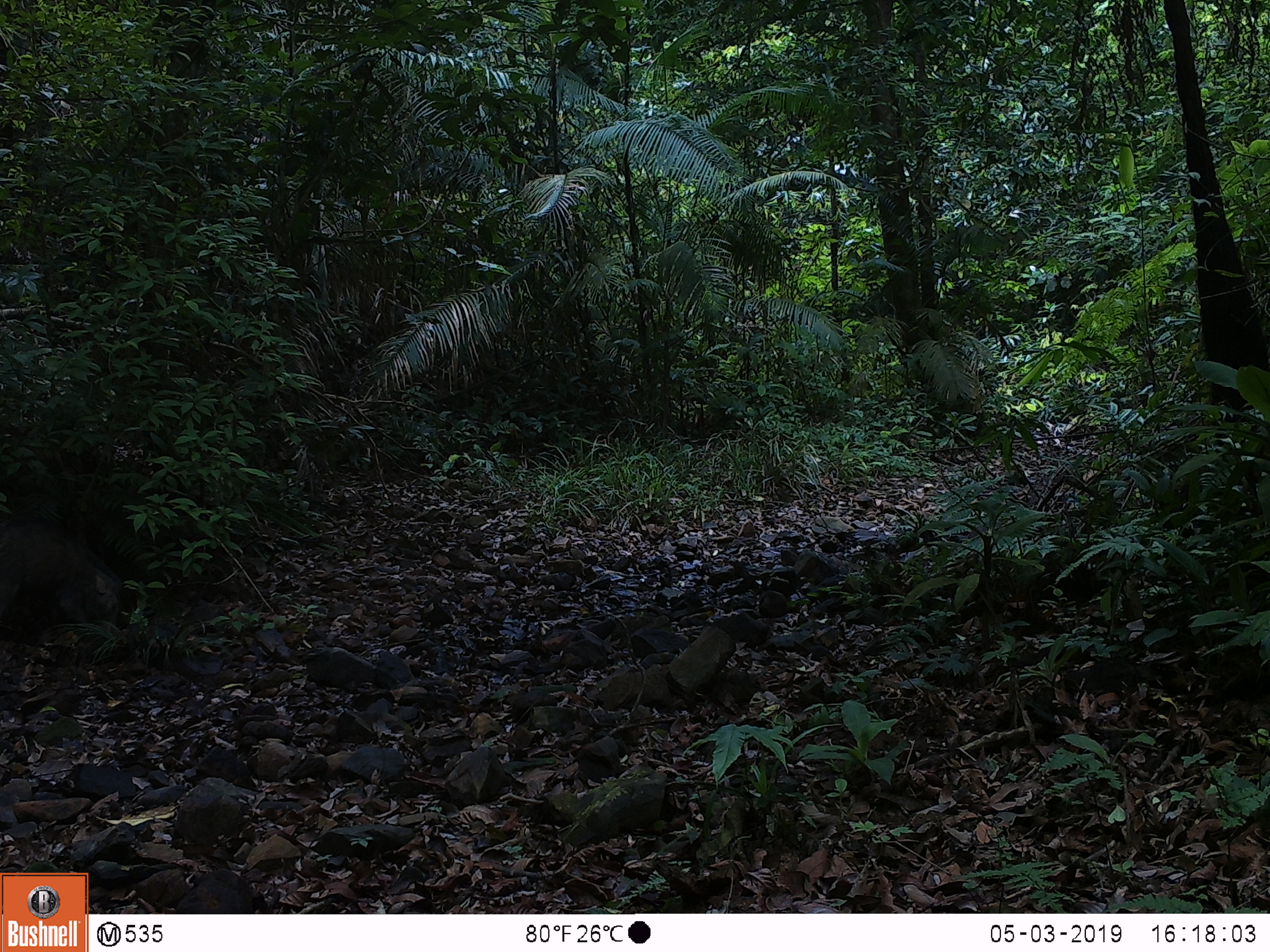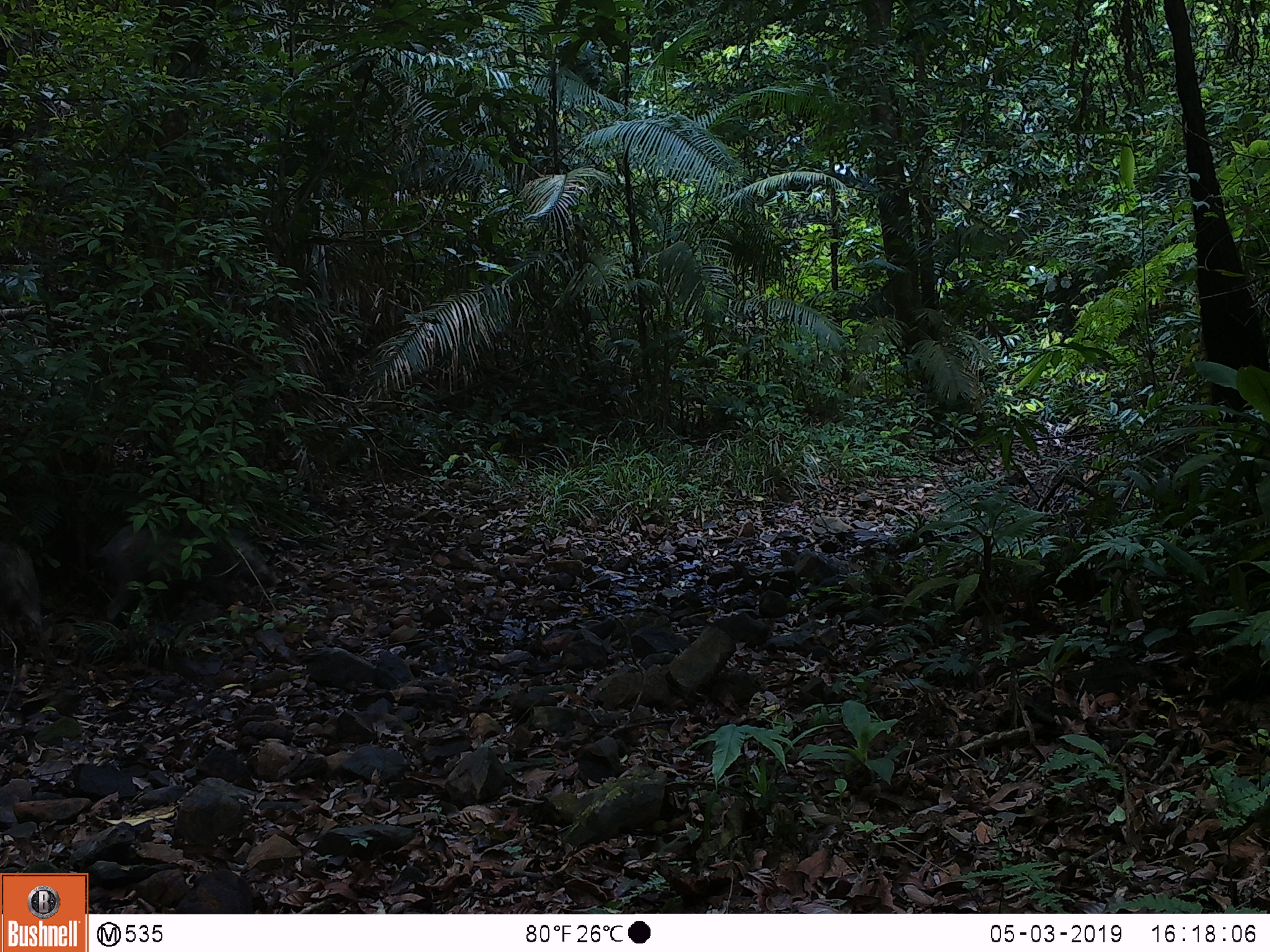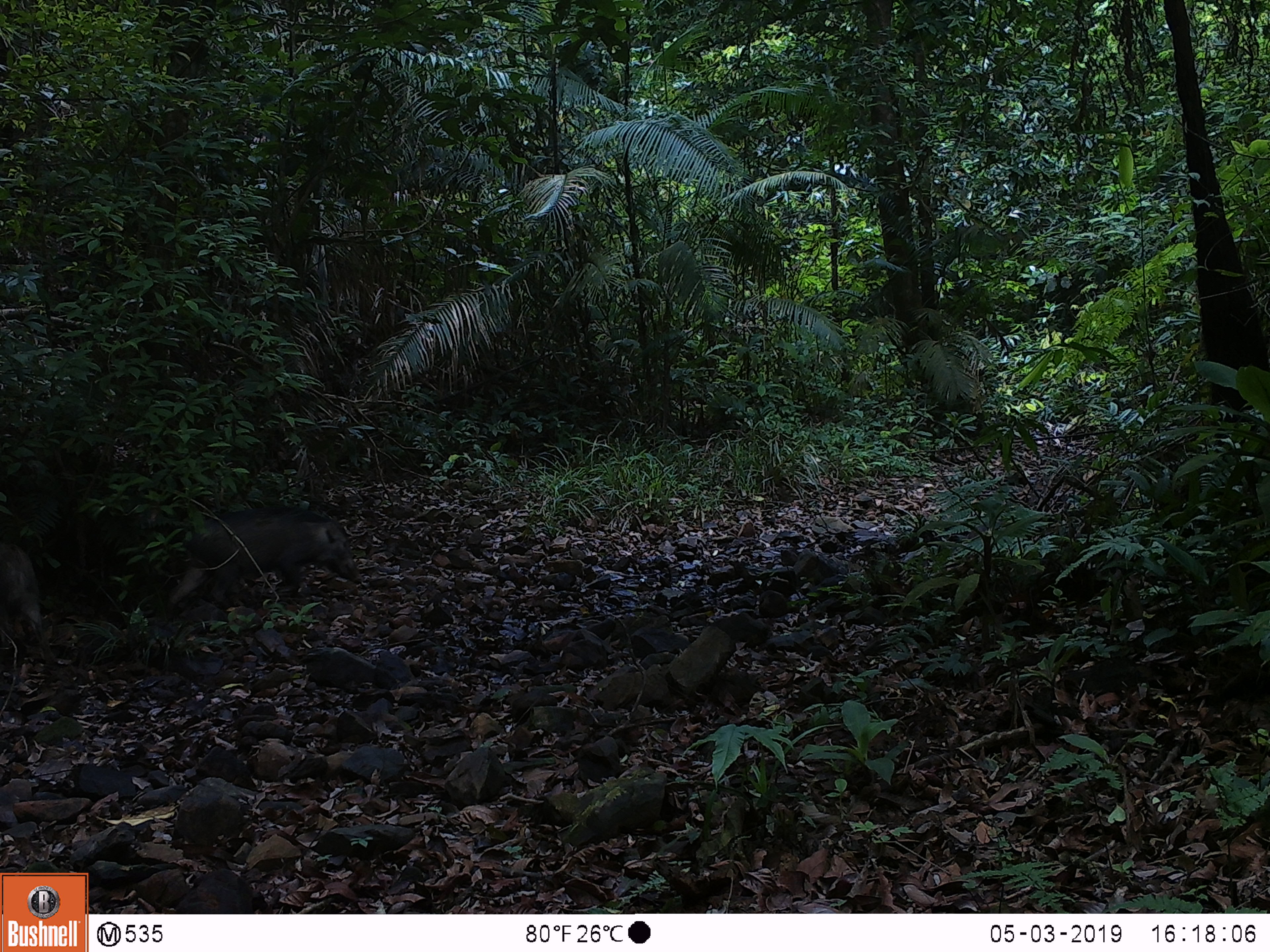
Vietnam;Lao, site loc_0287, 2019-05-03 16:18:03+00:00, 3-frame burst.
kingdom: Animalia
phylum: Chordata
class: Mammalia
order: Artiodactyla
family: Suidae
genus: Sus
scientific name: Sus scrofa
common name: eurasian wild pig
Eurasian wild pig (Sus scrofa). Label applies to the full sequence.